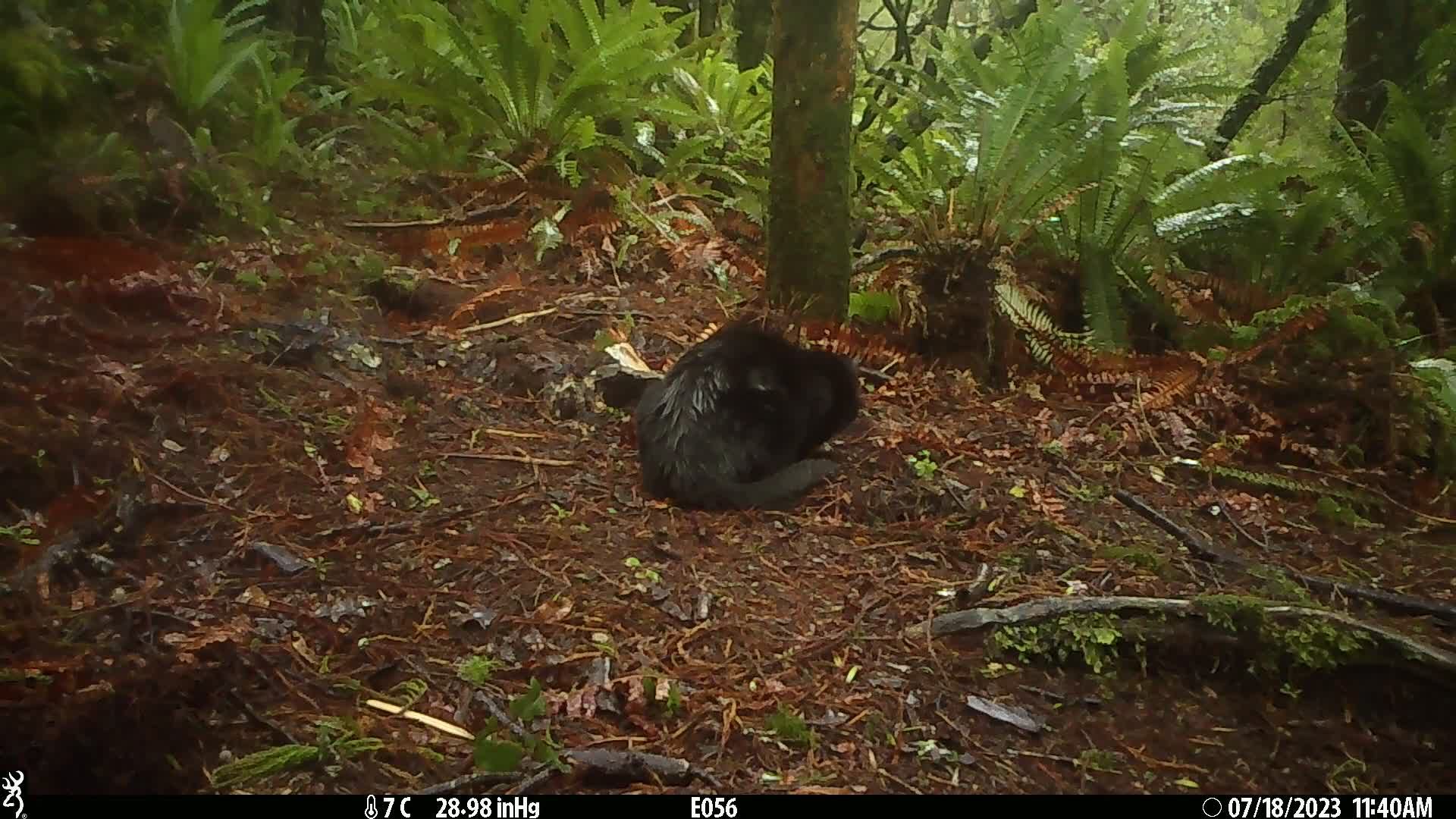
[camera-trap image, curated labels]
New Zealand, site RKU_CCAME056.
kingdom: Animalia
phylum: Chordata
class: Mammalia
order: Carnivora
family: Felidae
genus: Felis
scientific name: Felis catus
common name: domestic cat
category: cat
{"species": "cat (domestic cat) (Felis catus)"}